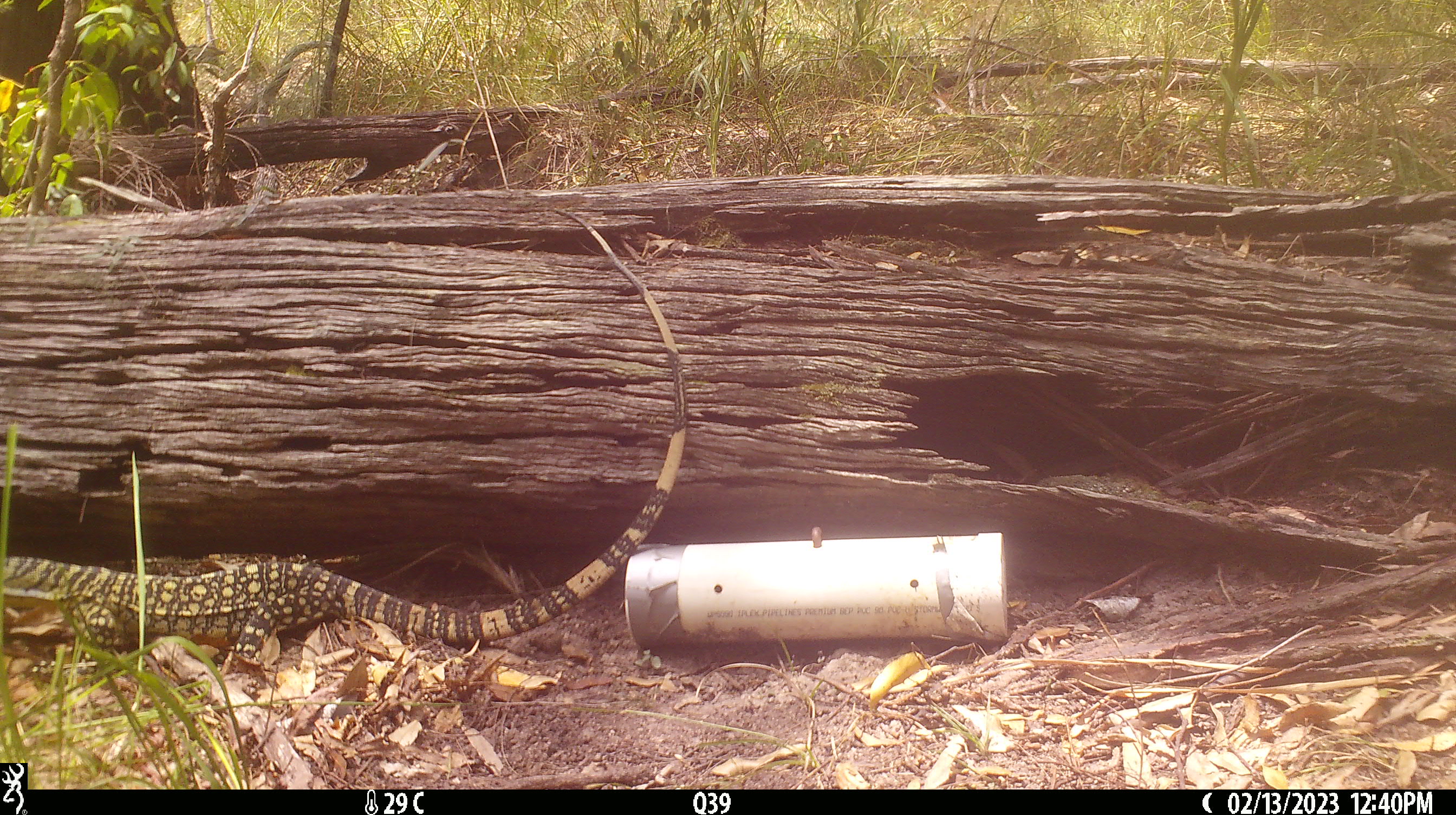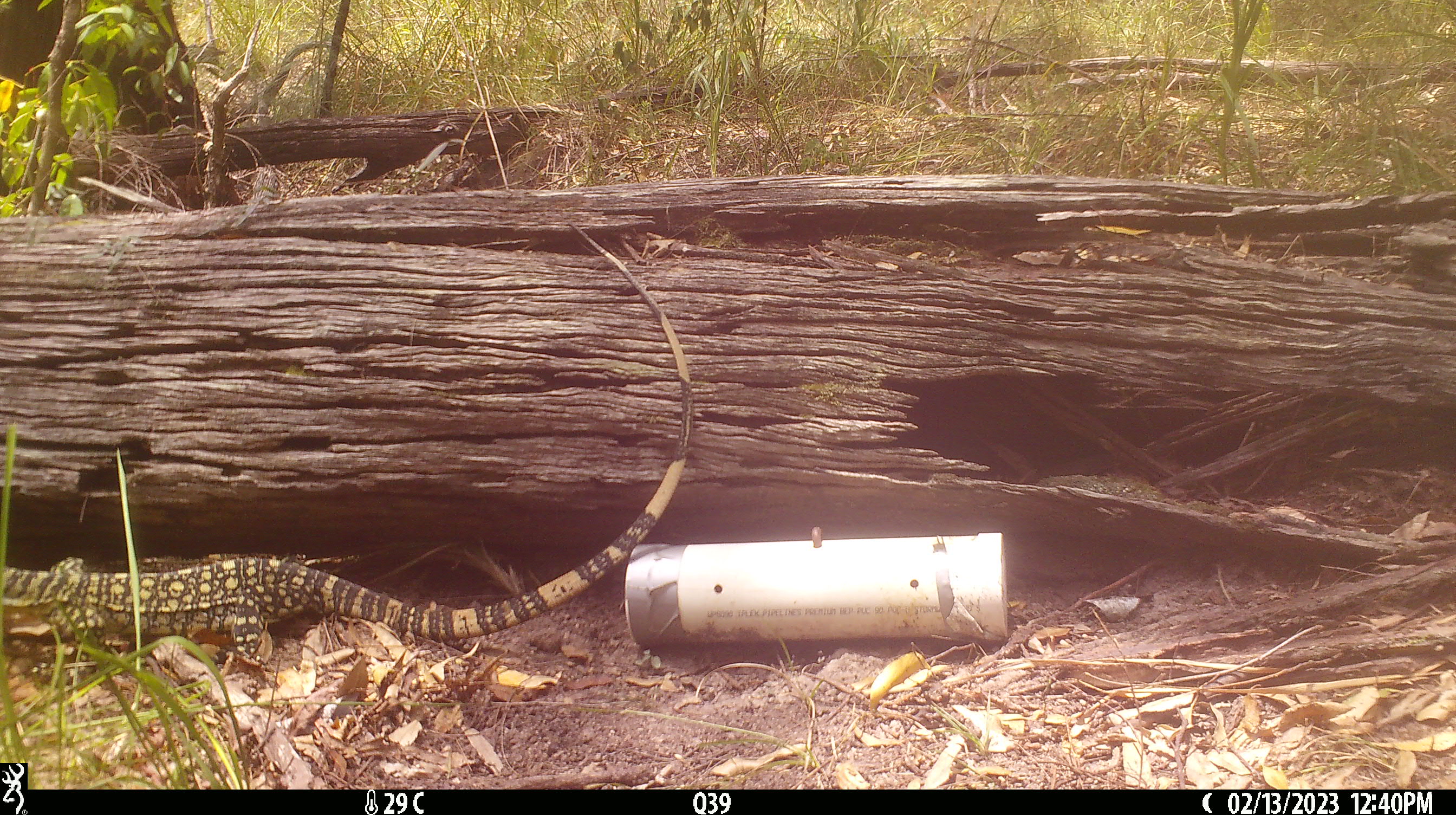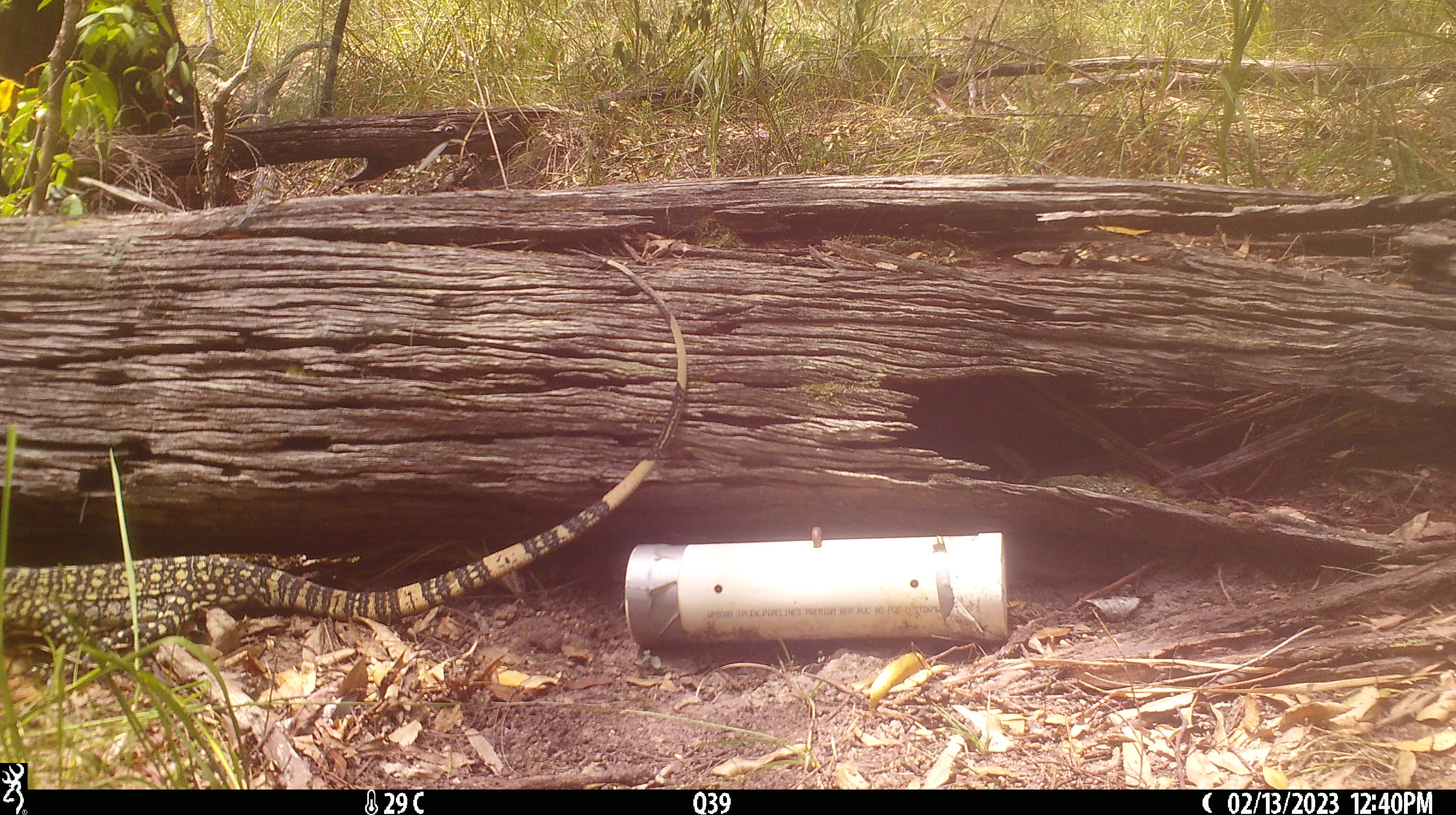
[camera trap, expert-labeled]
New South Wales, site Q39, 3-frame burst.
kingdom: Animalia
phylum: Chordata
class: Reptilia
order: Squamata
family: Varanidae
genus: Varanus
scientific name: Varanus varius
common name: lace monitor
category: goanna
Goanna (lace monitor) (Varanus varius).